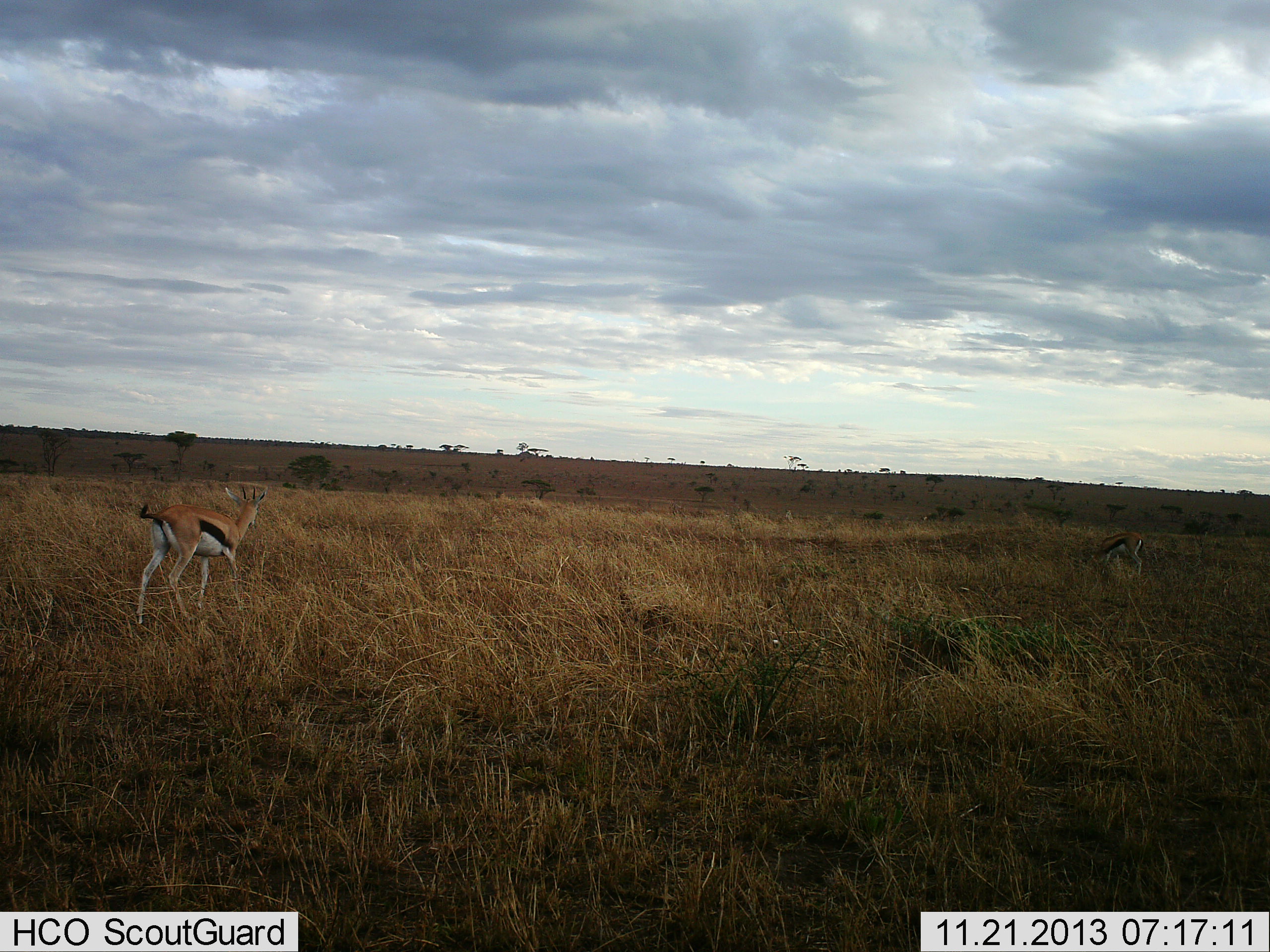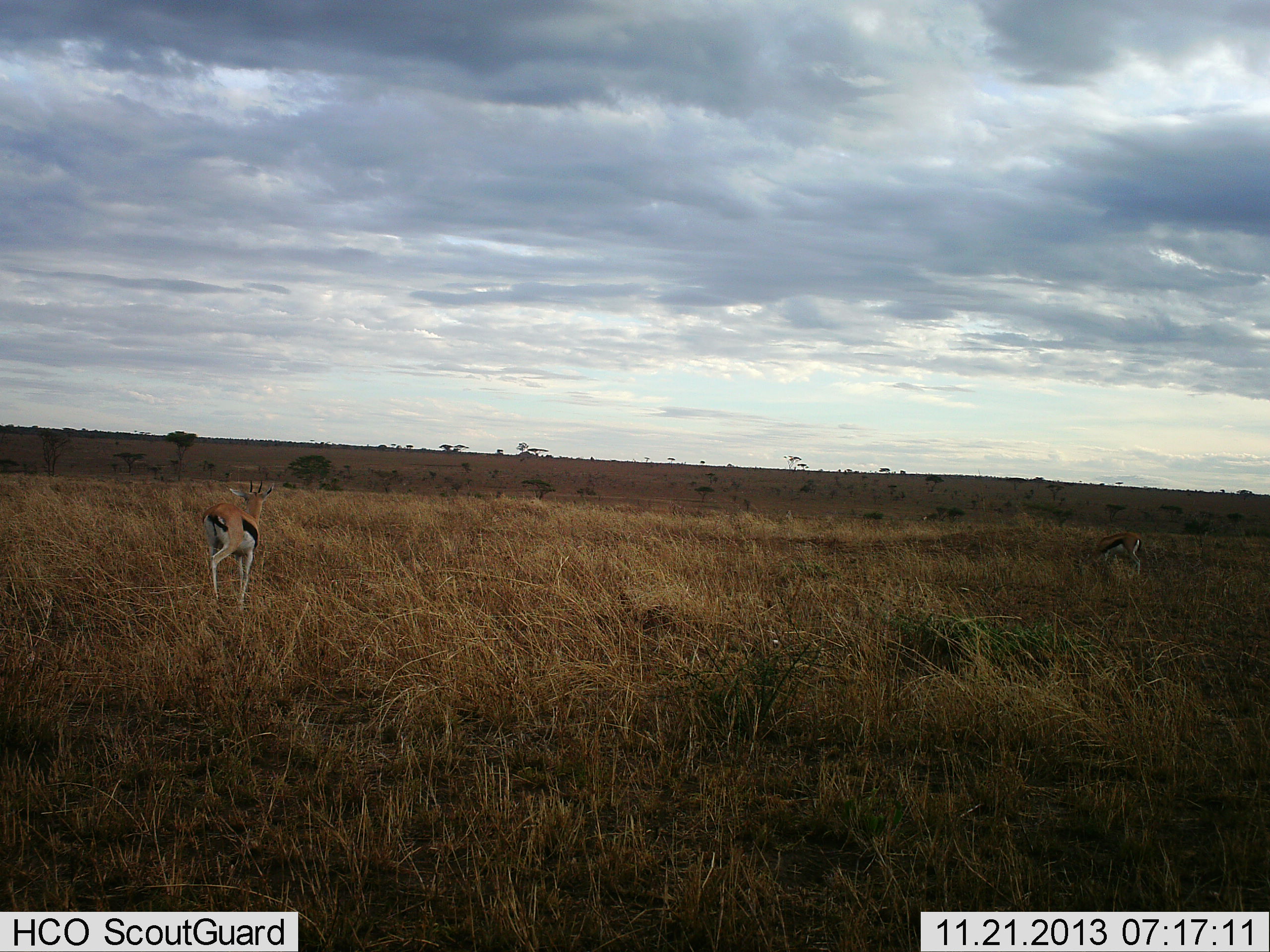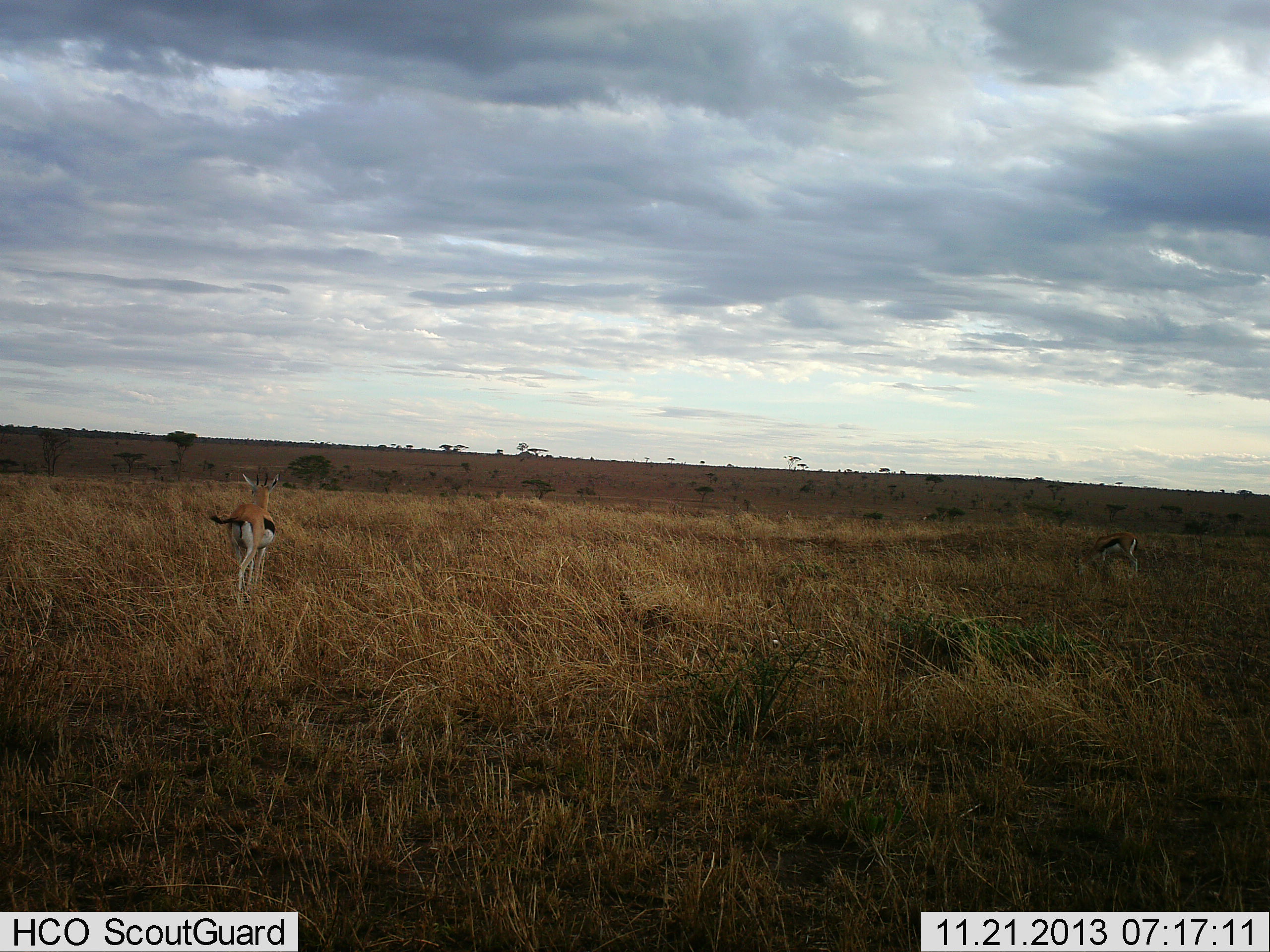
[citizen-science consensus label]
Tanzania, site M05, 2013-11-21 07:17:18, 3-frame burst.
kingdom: Animalia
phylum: Chordata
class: Mammalia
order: Artiodactyla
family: Bovidae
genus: Eudorcas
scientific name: Eudorcas thomsonii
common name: thomson's gazelle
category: gazellethomsons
Gazellethomsons (thomson's gazelle) (Eudorcas thomsonii), count 2. Behavior (volunteer vote fractions): standing 30%, resting 0%, moving 80%, interacting 0%. Young present (vote fraction): 0%. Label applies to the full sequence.